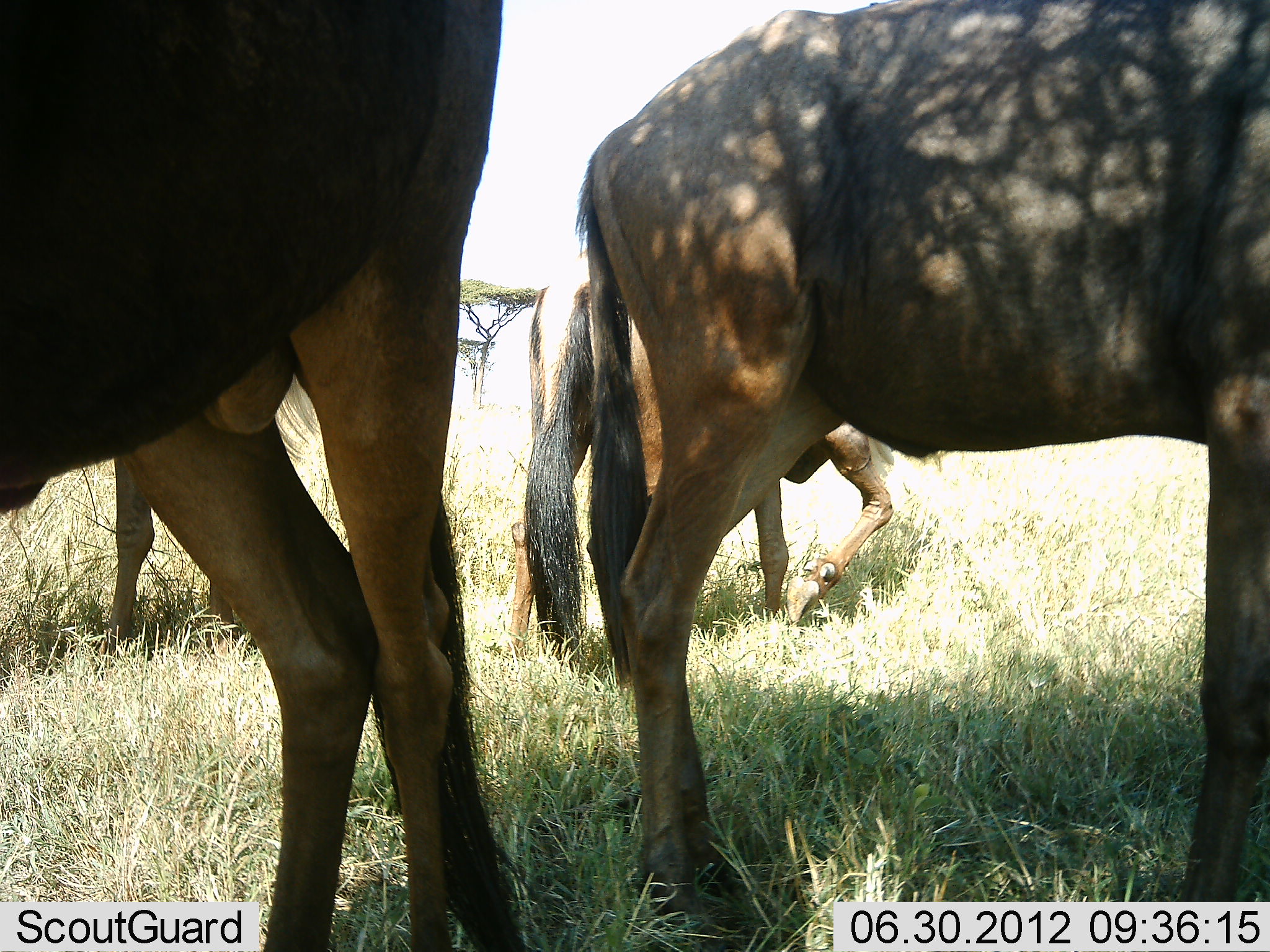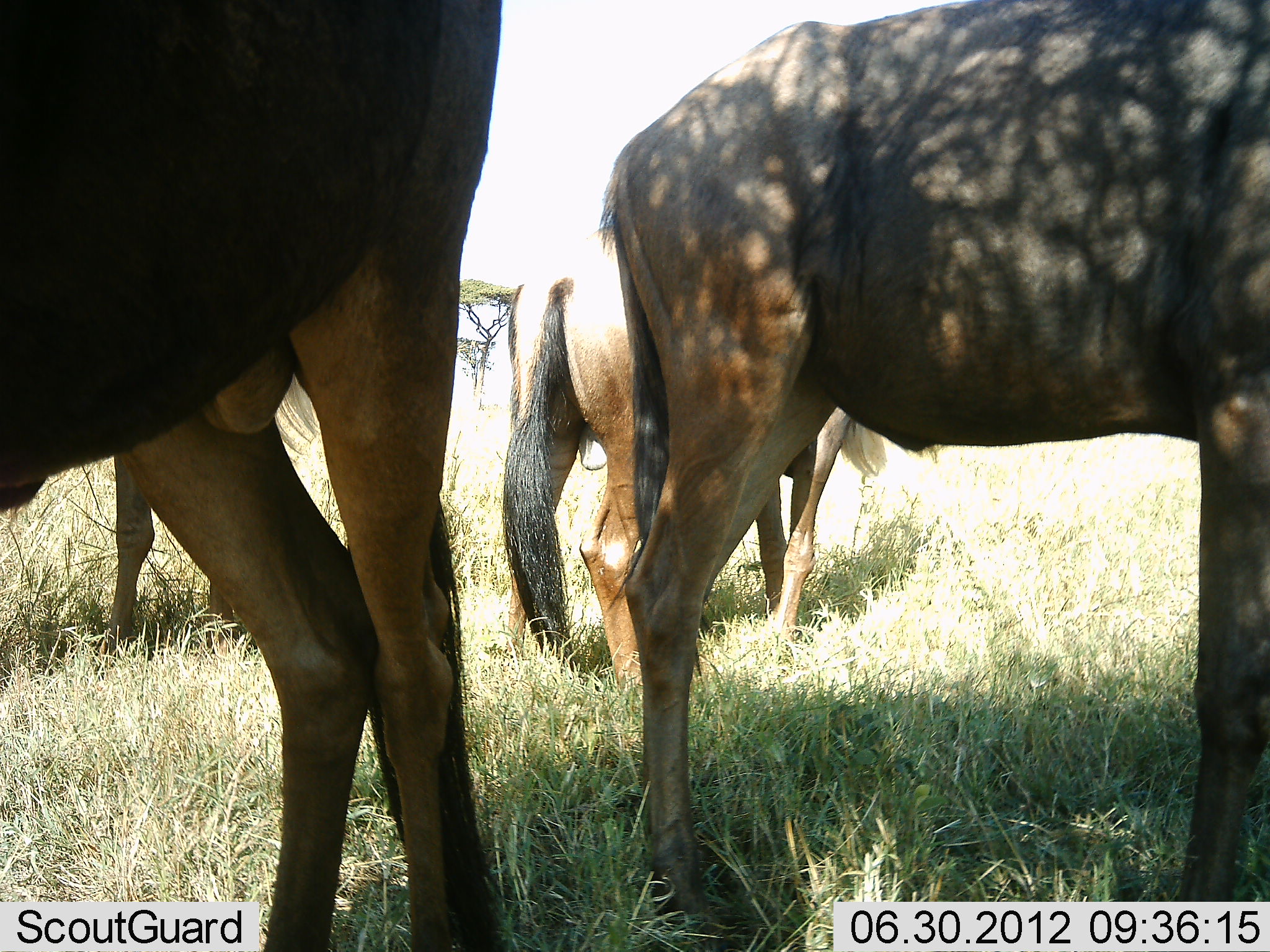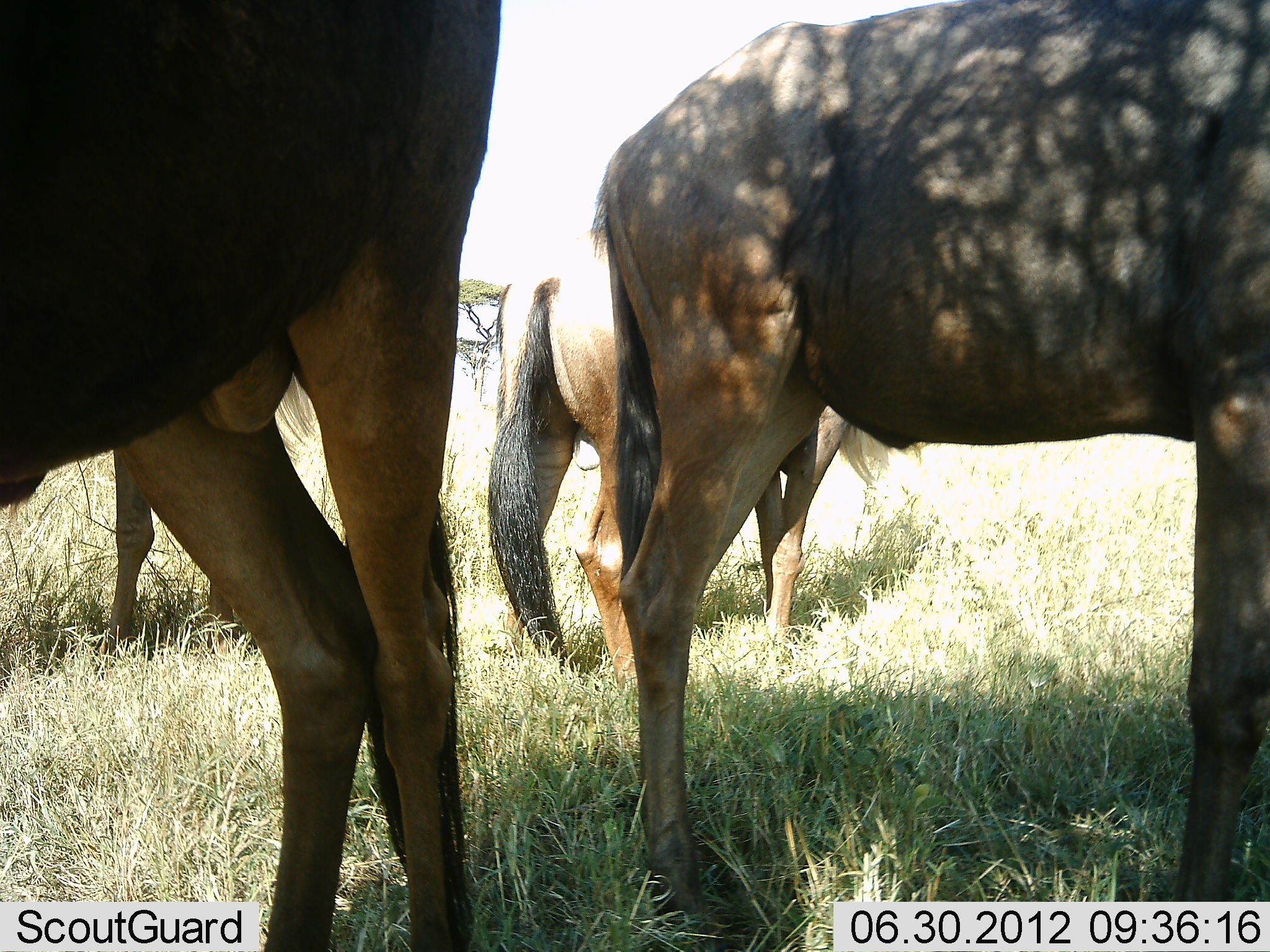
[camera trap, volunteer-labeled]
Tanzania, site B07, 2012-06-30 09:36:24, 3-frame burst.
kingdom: Animalia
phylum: Chordata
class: Mammalia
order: Artiodactyla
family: Bovidae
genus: Connochaetes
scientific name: Connochaetes taurinus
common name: blue wildebeest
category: wildebeest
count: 4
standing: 90%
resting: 0%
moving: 40%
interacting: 0%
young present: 0%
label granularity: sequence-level